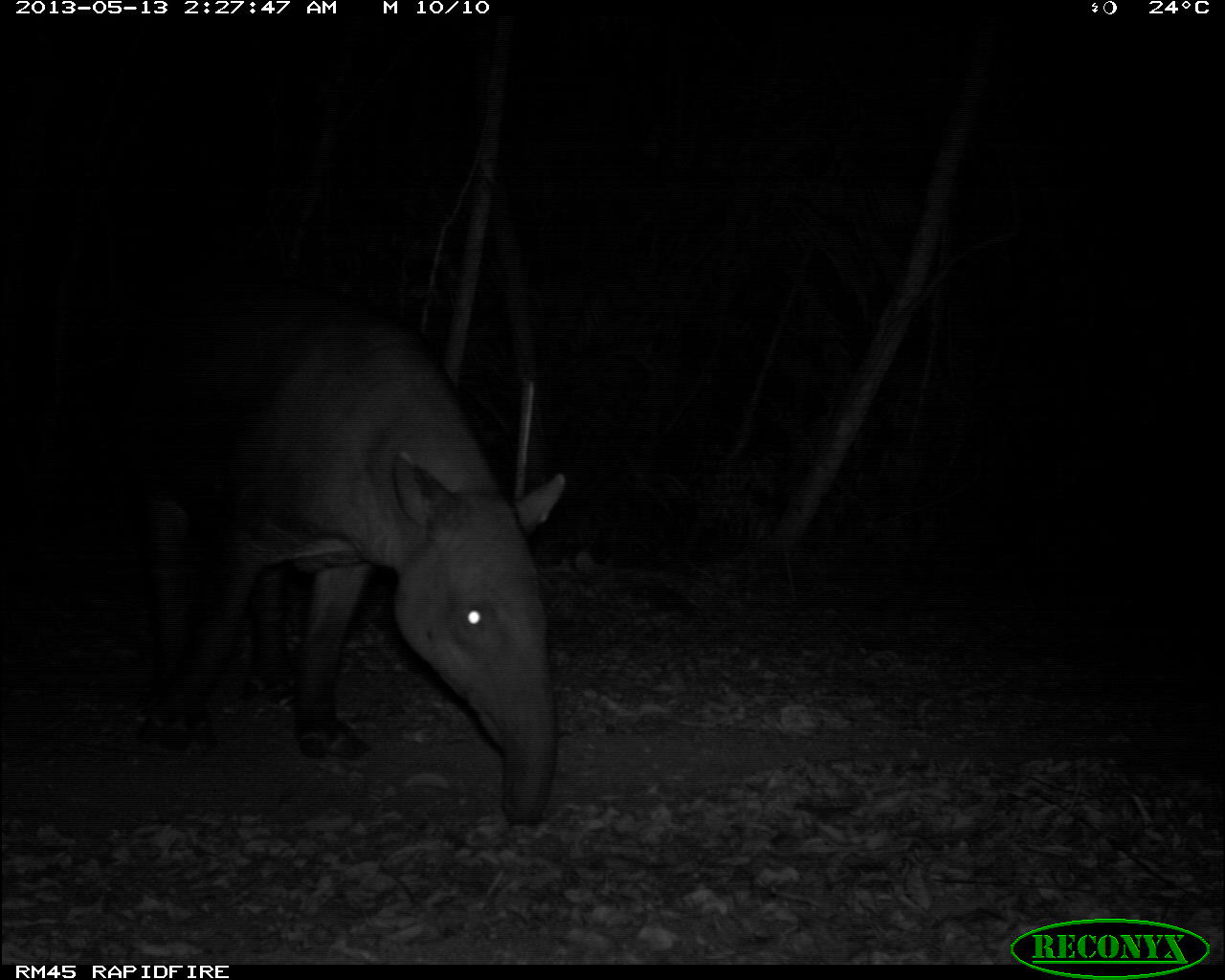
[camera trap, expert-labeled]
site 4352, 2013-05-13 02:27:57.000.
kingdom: Animalia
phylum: Chordata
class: Mammalia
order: Perissodactyla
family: Tapiridae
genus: Tapirus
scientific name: Tapirus bairdii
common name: baird's tapir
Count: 1.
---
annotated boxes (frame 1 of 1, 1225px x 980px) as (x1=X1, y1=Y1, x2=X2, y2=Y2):
tapirus bairdii: (x1=87, y1=282, x2=566, y2=826)